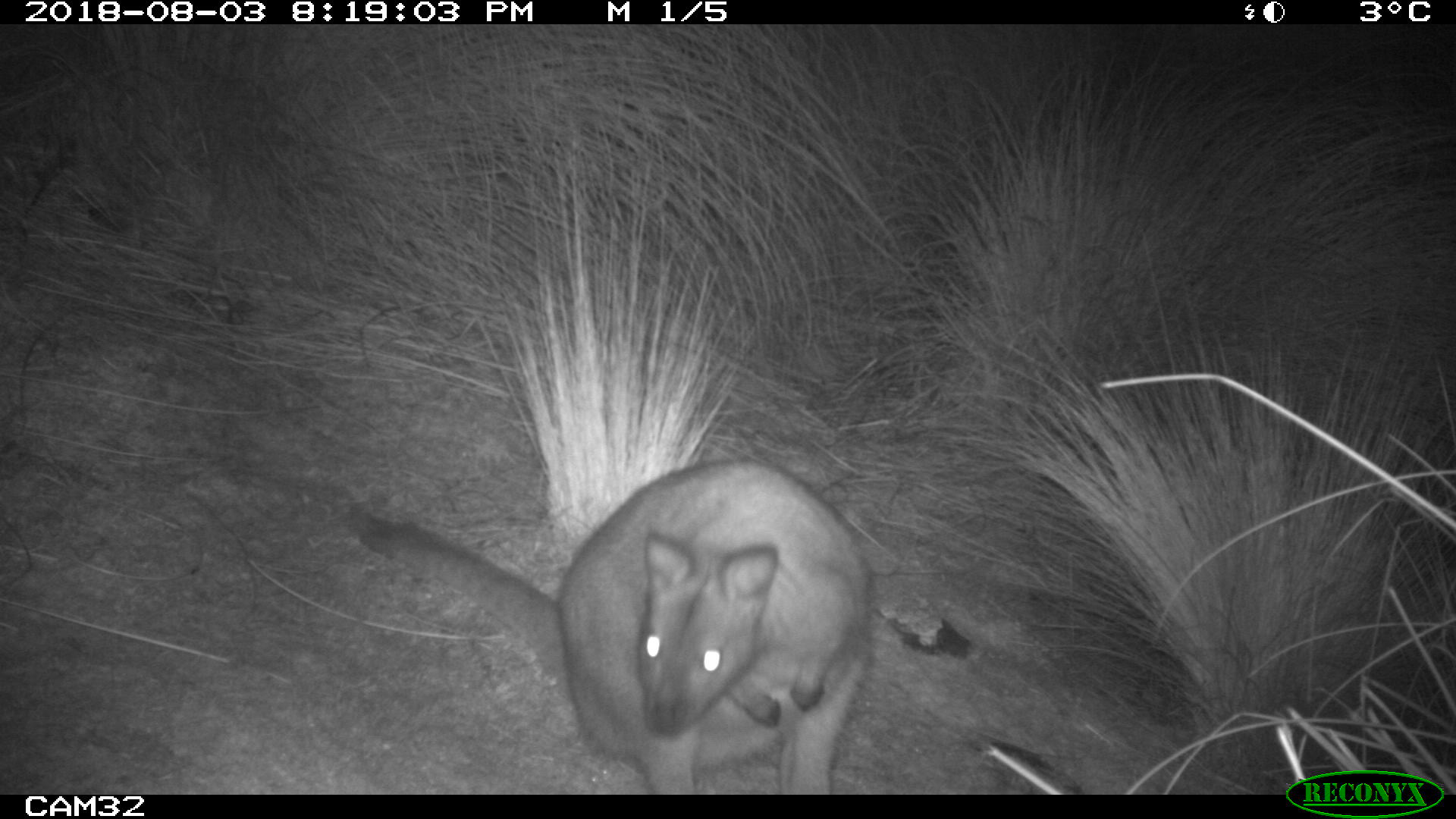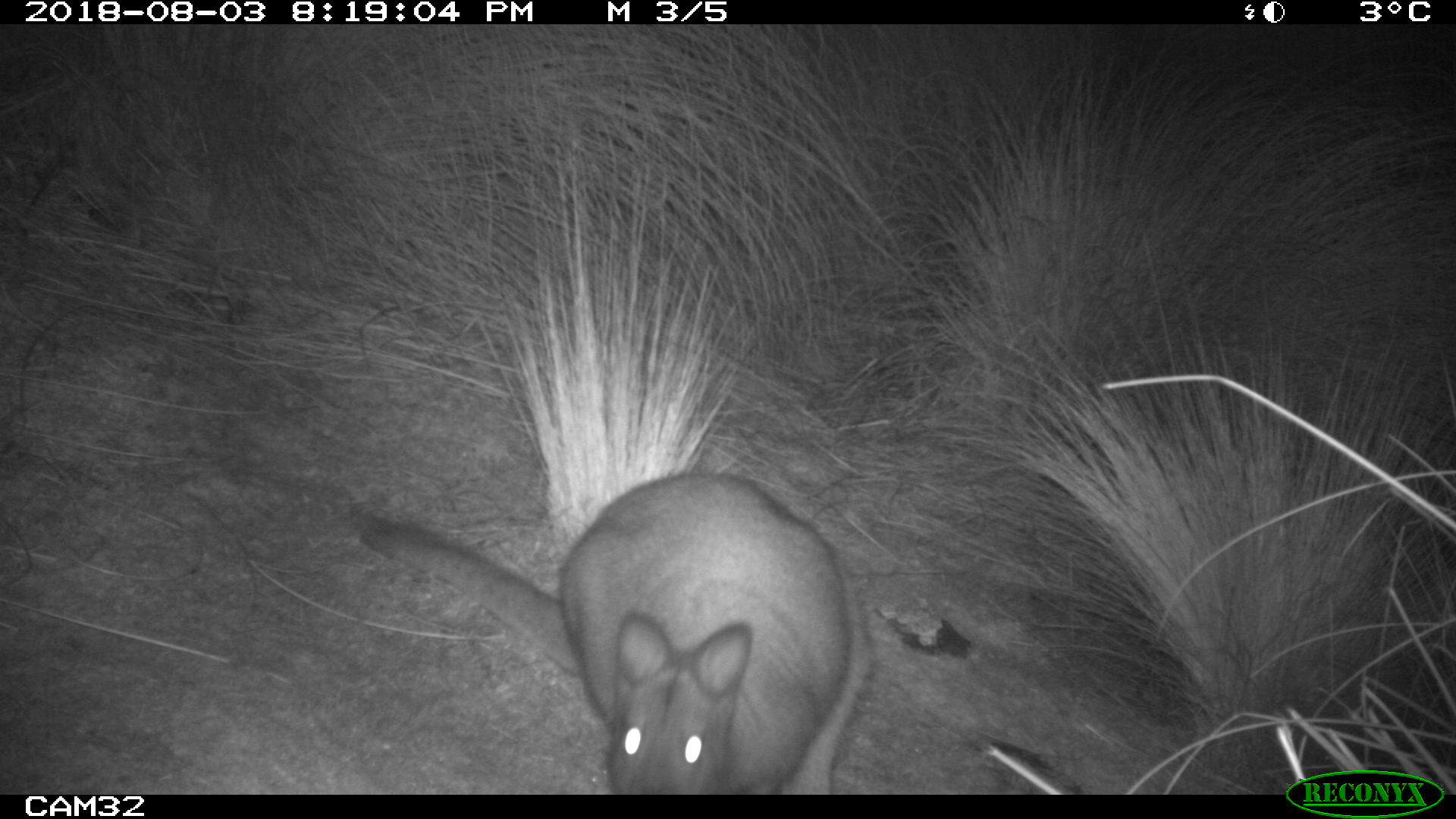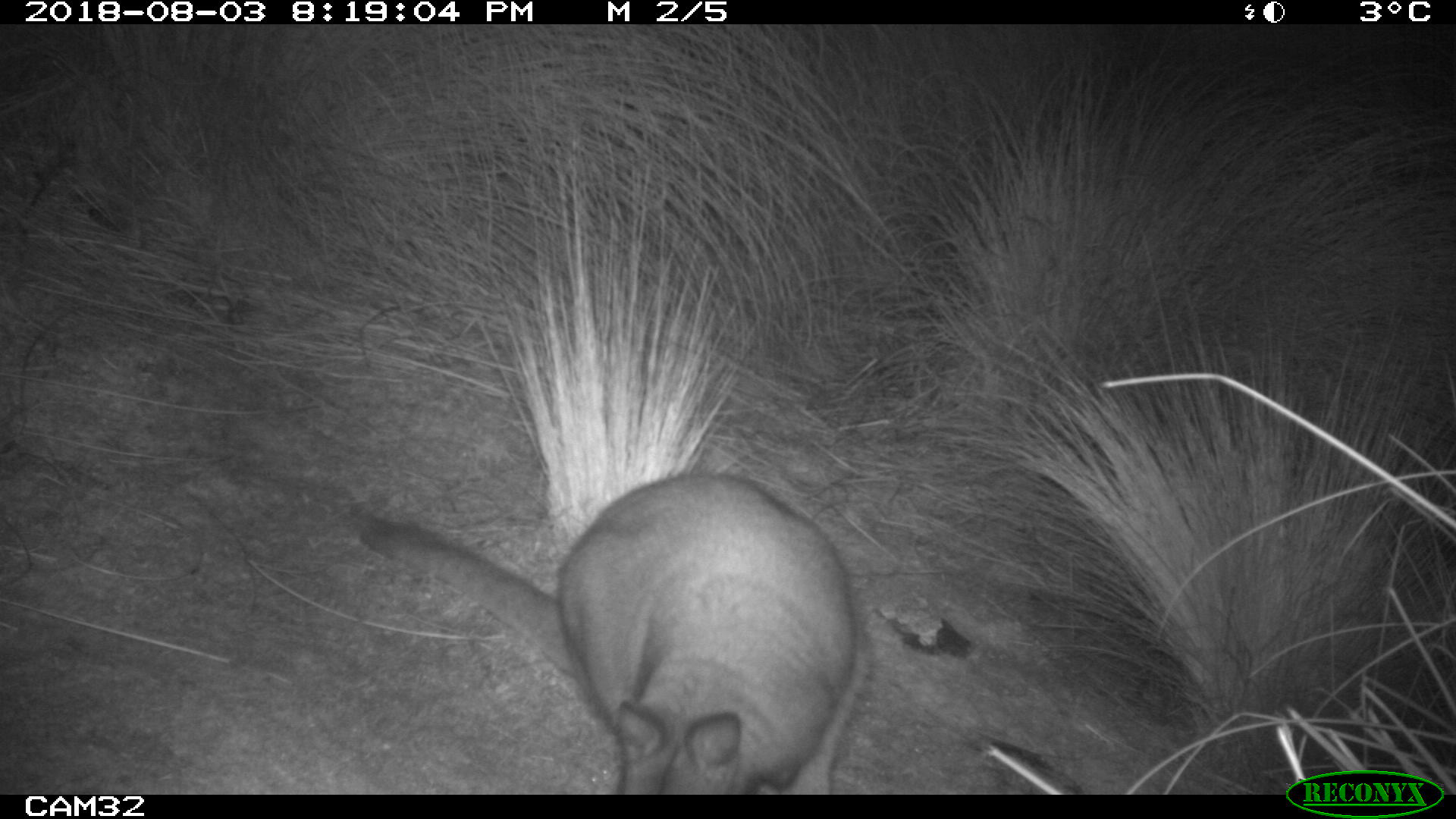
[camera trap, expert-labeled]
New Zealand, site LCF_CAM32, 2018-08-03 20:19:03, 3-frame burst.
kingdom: Animalia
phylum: Chordata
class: Mammalia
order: Diprotodontia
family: Macropodidae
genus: Notamacropus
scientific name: Notamacropus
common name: wallaby